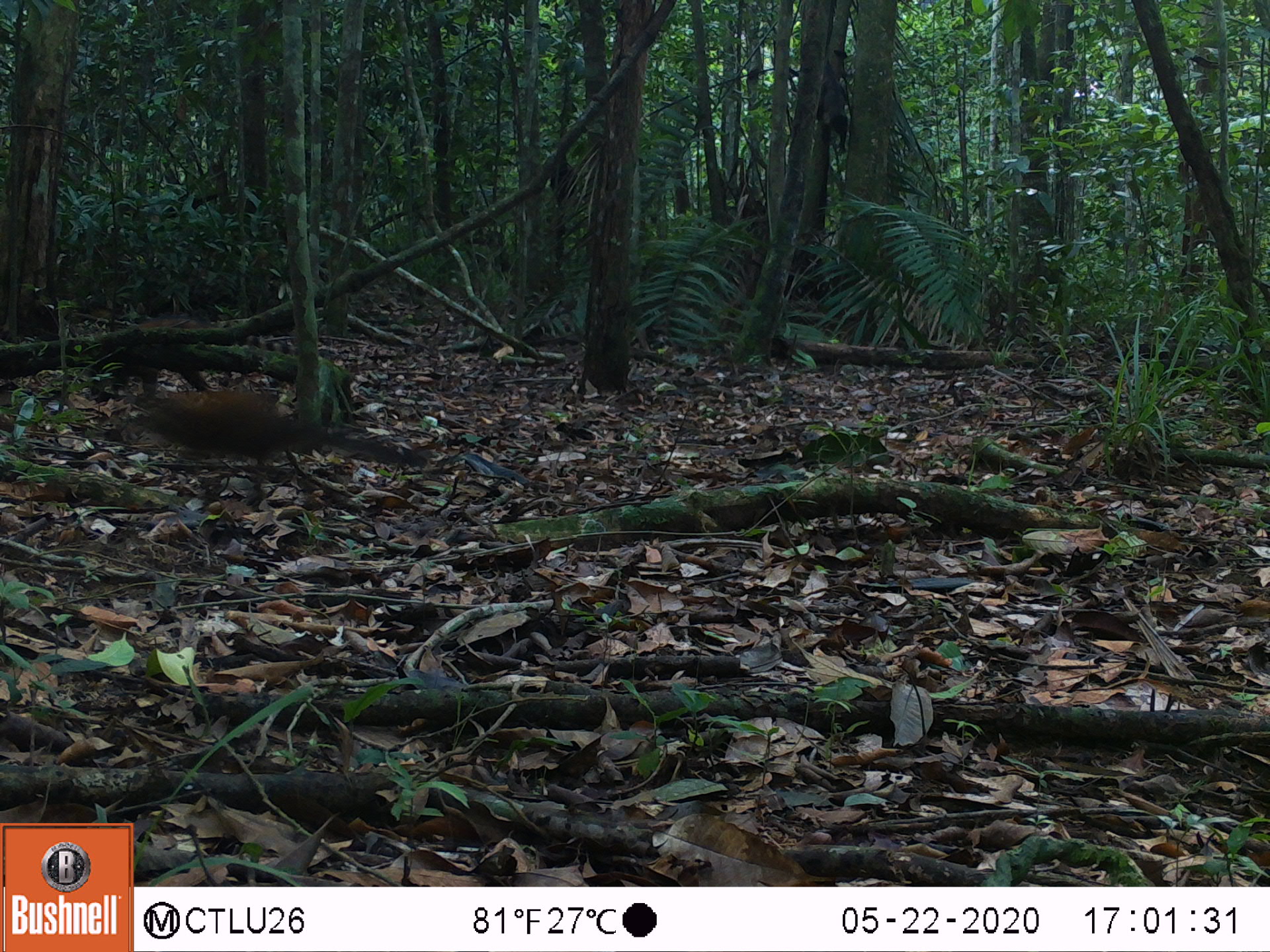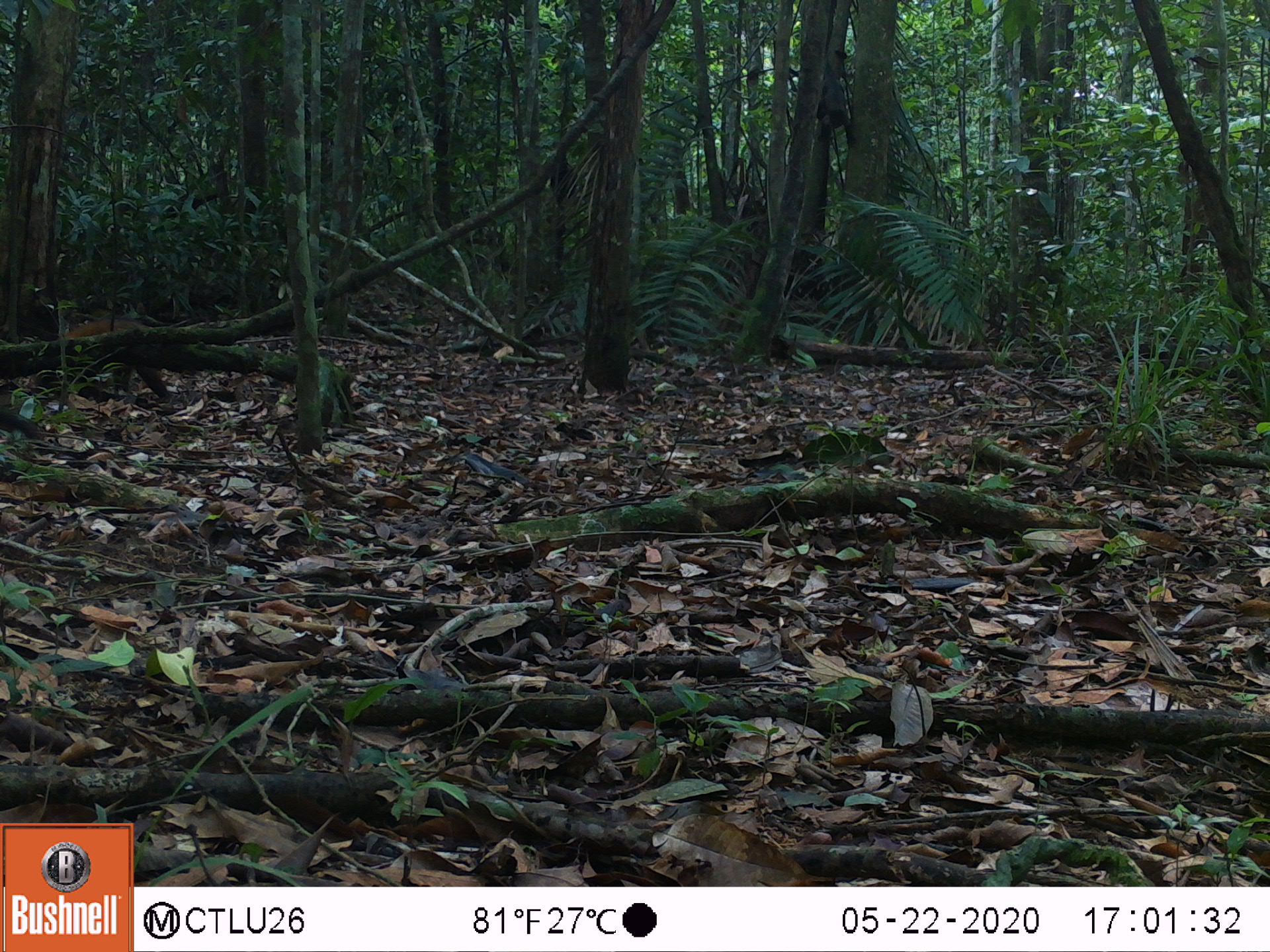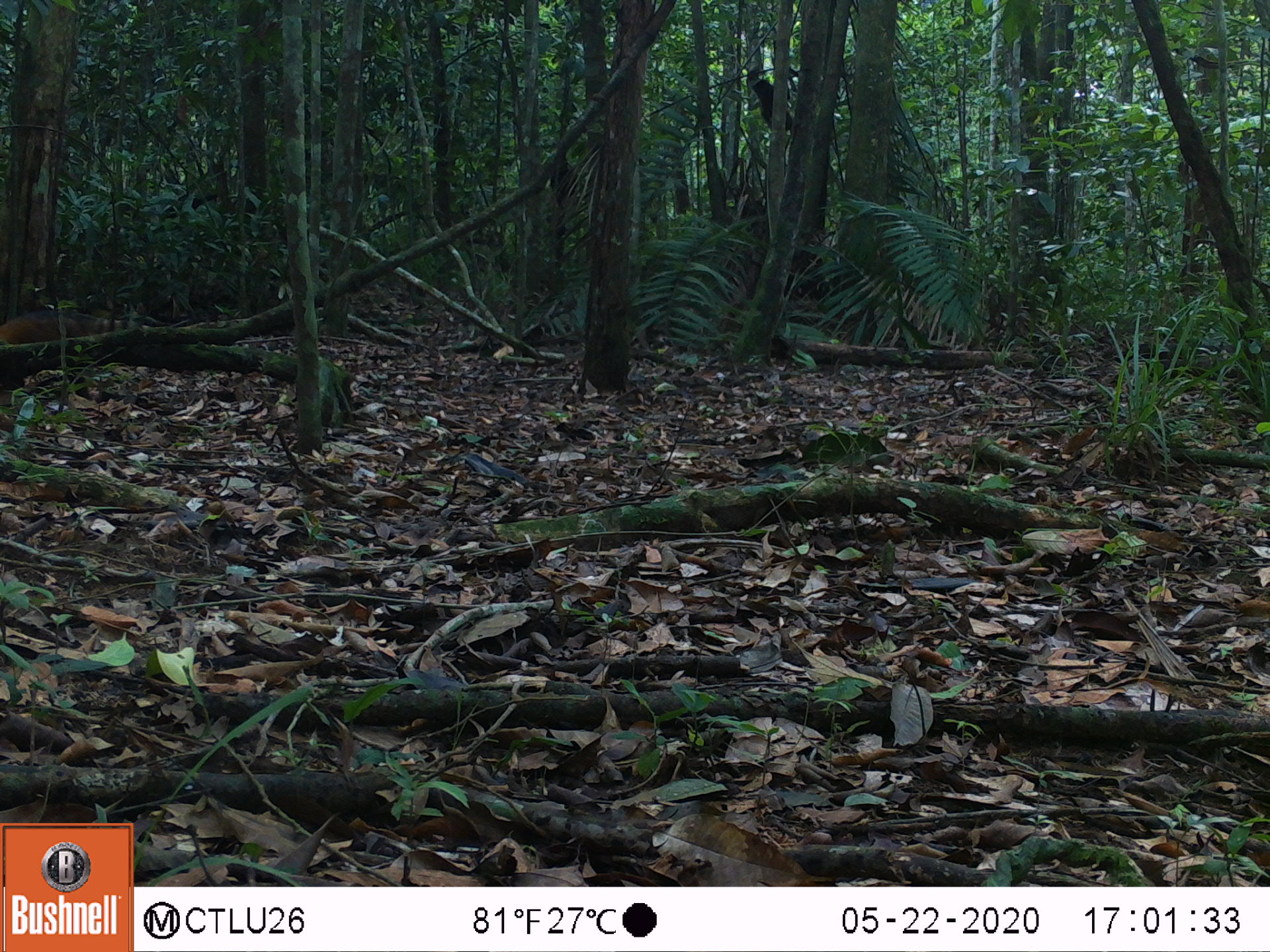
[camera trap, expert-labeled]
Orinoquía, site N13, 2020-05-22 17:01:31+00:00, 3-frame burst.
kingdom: Animalia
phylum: Chordata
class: Mammalia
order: Primates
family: Cebidae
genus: Sapajus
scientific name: Sapajus apella margaritae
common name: margarita island capuchin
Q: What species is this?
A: Margarita island capuchin (Sapajus apella margaritae).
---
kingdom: Animalia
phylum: Chordata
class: Mammalia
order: Carnivora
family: Procyonidae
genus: Nasua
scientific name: Nasua nasua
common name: south american coati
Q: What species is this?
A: South american coati (Nasua nasua).